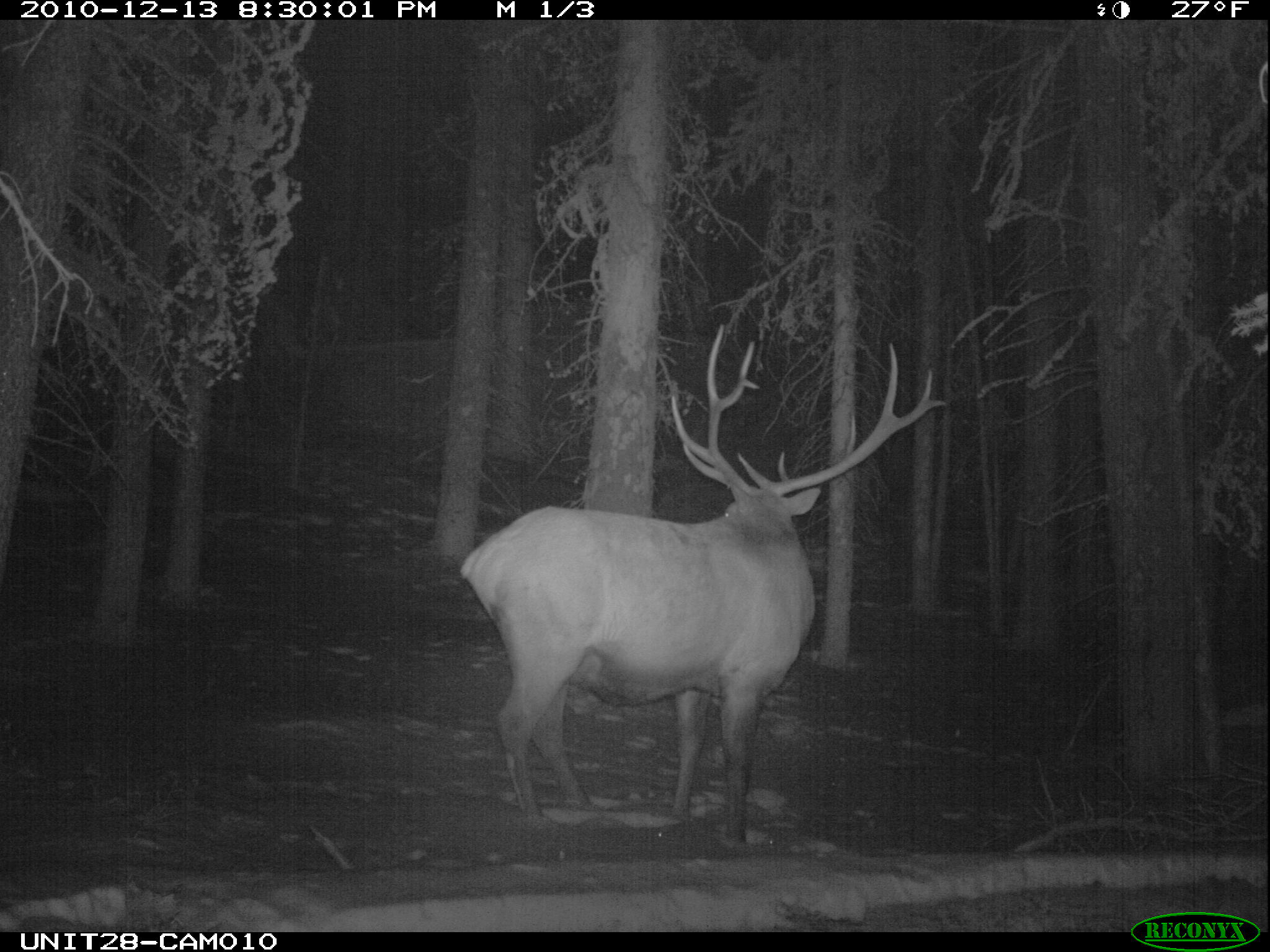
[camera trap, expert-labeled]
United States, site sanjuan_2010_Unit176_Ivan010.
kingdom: Animalia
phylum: Chordata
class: Mammalia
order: Artiodactyla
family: Cervidae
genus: Cervus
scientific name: Cervus elaphus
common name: red deer